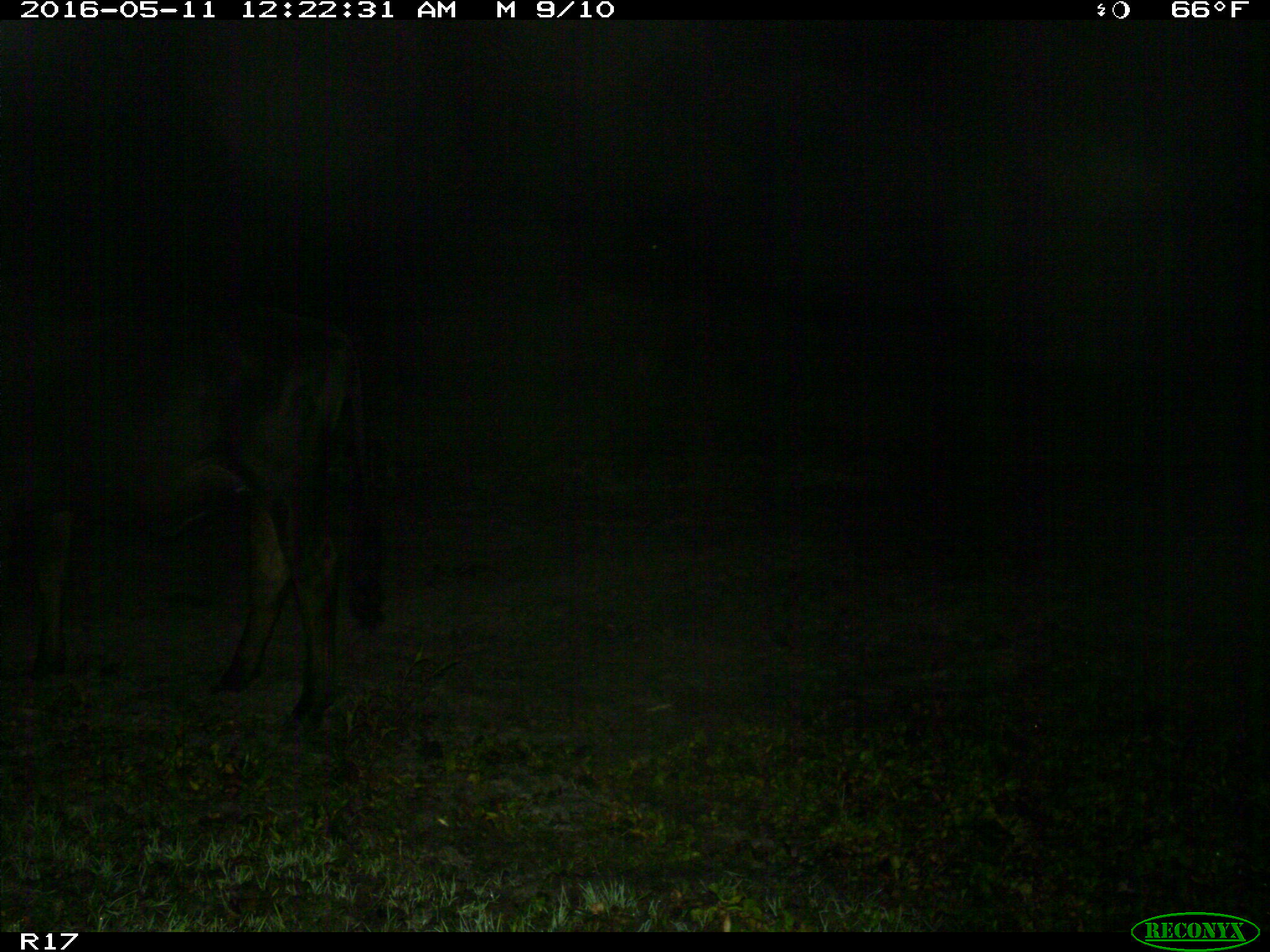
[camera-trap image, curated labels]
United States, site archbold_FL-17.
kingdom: Animalia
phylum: Chordata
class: Mammalia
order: Artiodactyla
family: Bovidae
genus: Bos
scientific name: Bos taurus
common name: domestic cow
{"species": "Bos taurus (domestic cow)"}